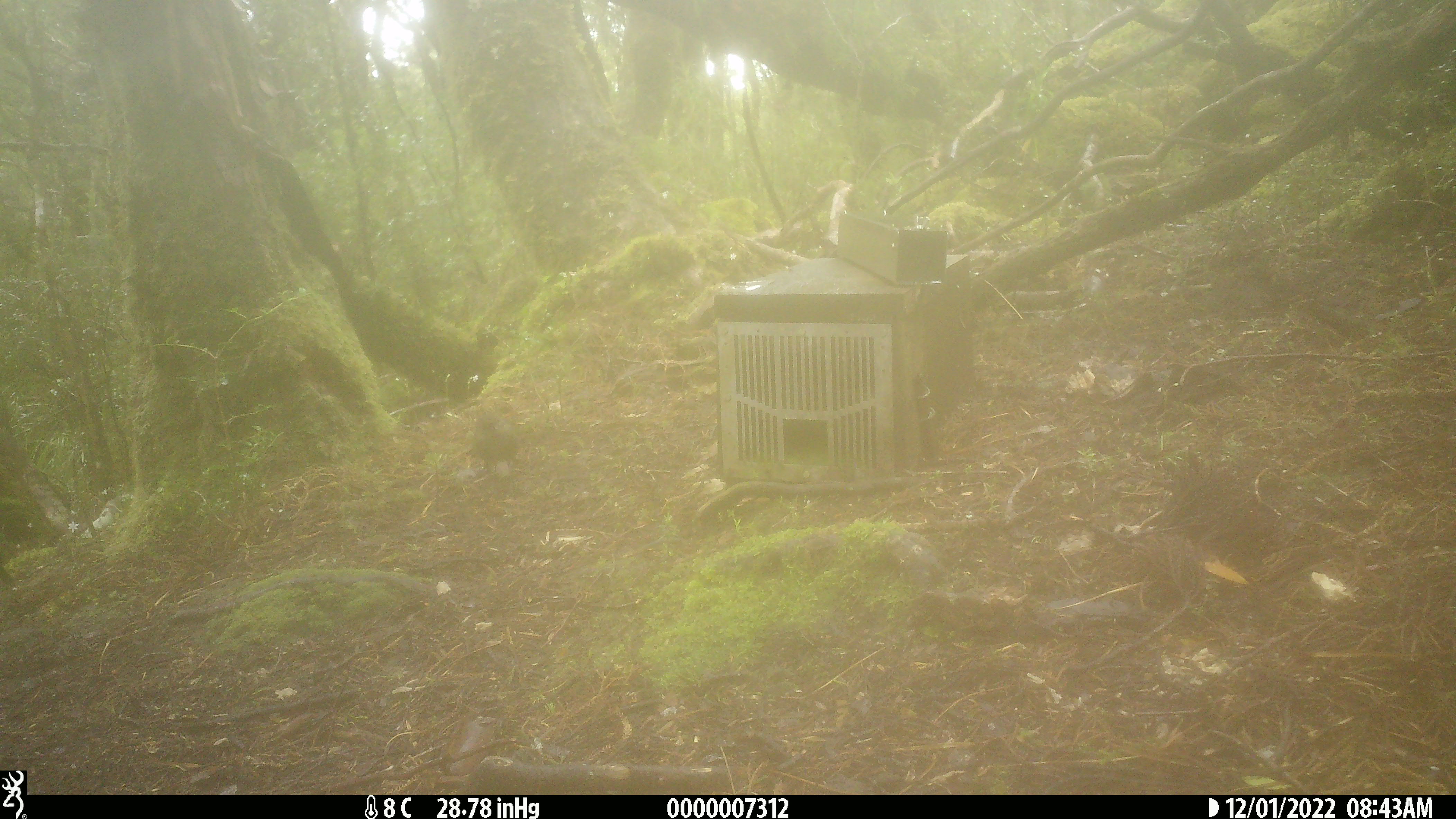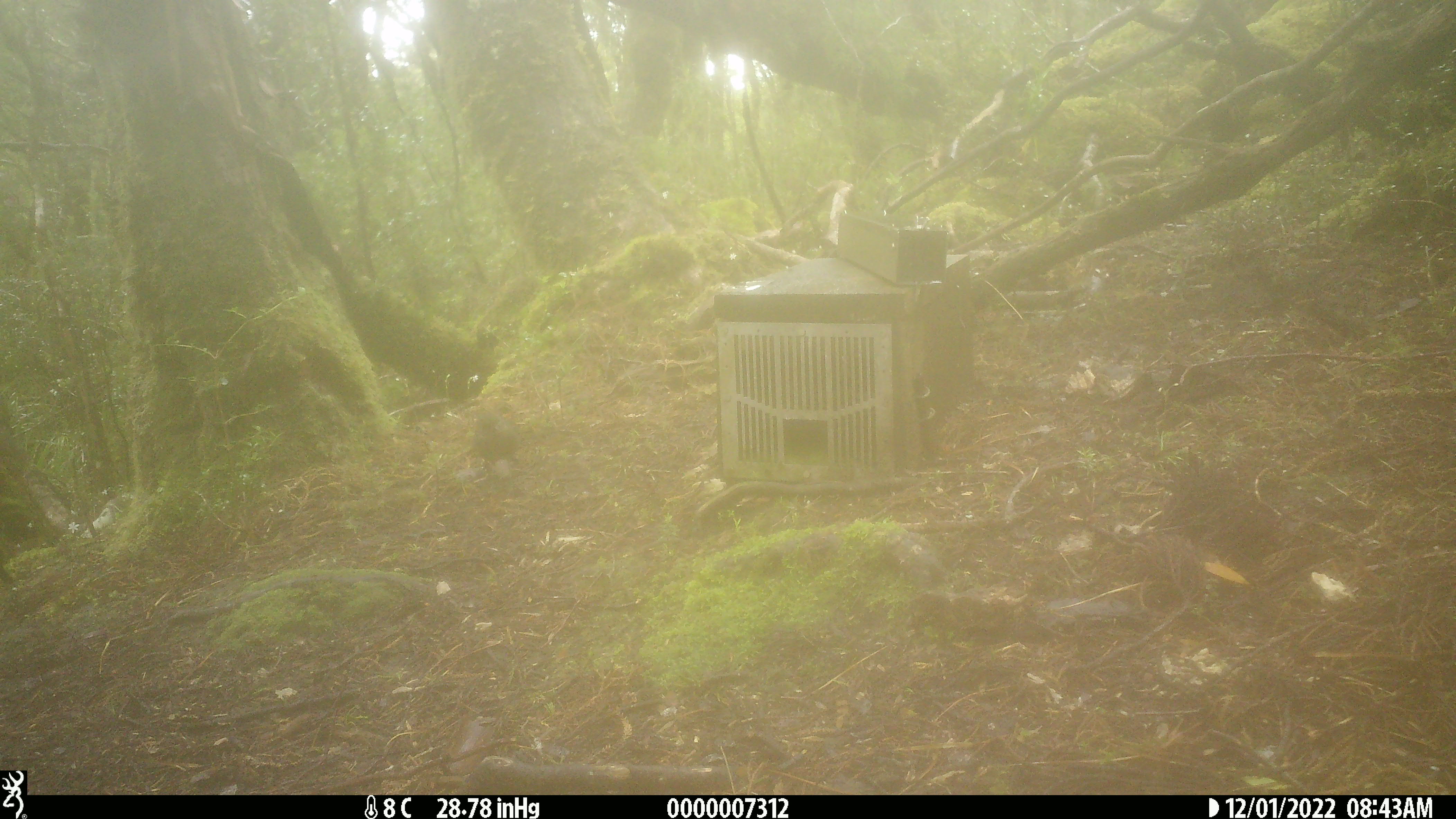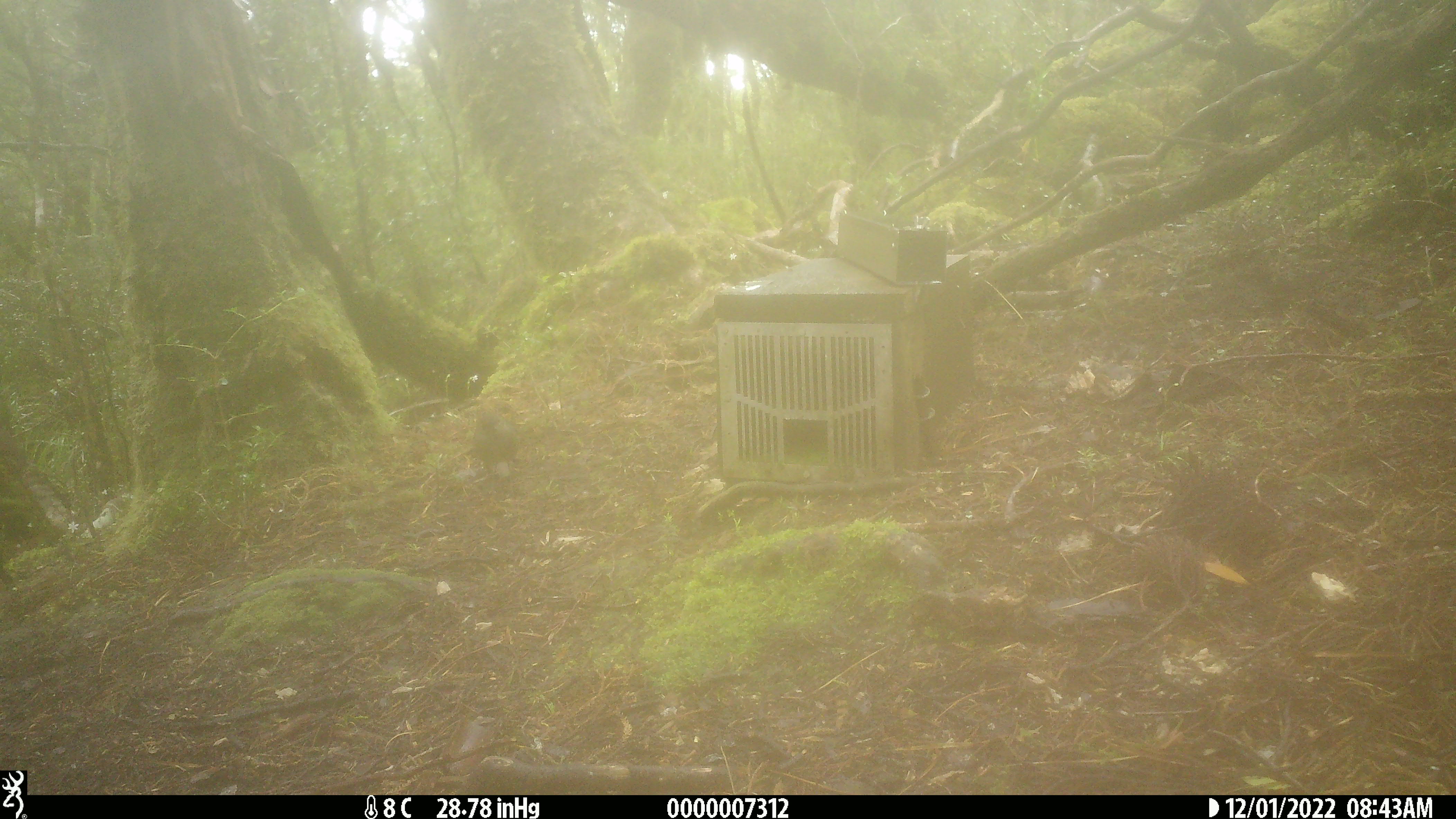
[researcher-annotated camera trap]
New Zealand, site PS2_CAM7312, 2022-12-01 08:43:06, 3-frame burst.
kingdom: Animalia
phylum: Chordata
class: Aves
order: Passeriformes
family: Petroicidae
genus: Petroica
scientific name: Petroica australis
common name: new zealand robin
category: robin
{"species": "robin (new zealand robin) (Petroica australis)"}